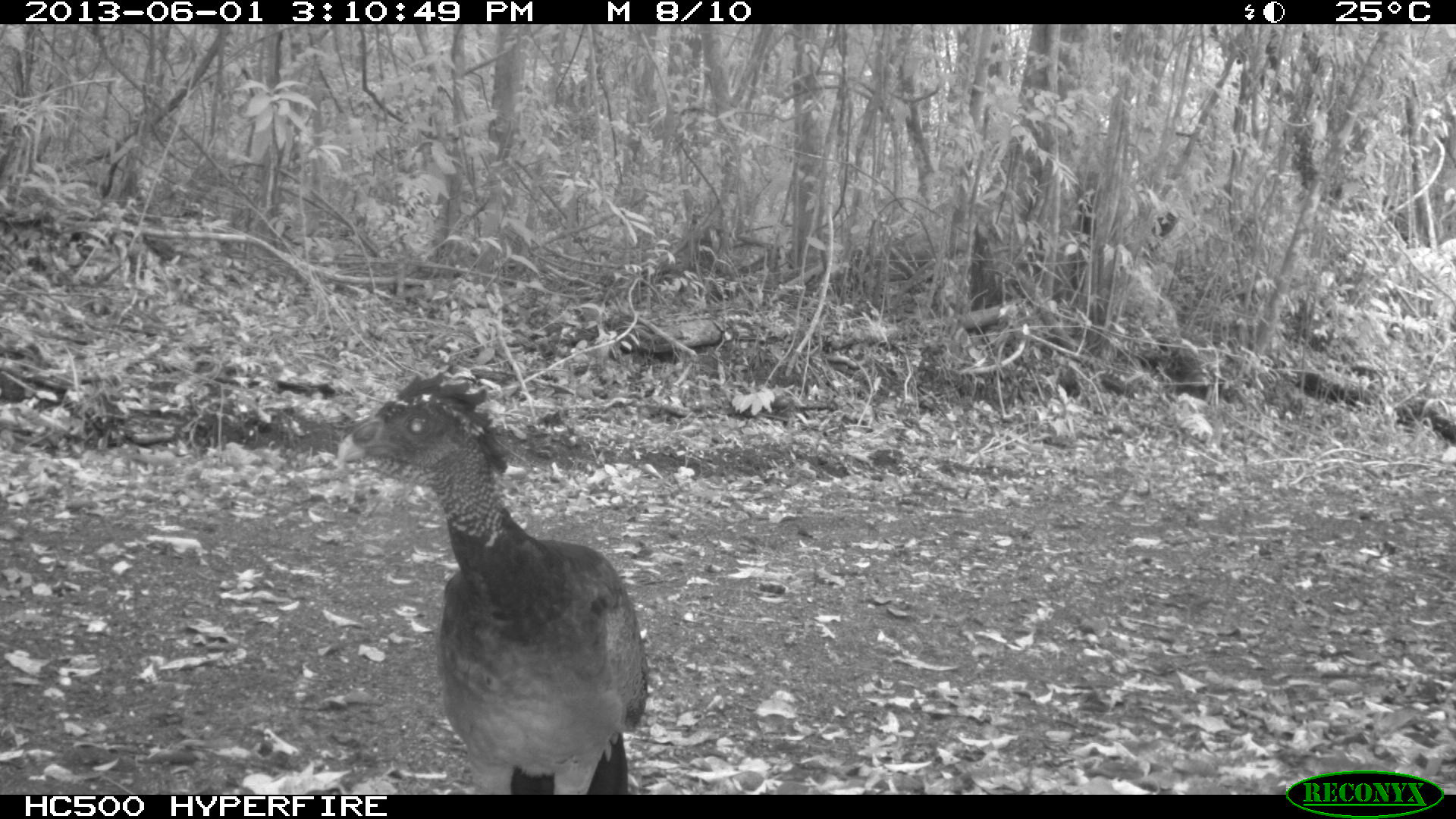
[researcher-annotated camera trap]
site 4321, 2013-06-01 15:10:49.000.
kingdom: Animalia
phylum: Chordata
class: Aves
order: Galliformes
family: Cracidae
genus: Crax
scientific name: Crax rubra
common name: great curassow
Crax rubra (great curassow), count 1, sex female.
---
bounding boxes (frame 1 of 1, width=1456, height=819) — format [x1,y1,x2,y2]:
crax rubra: [334,370,648,795]